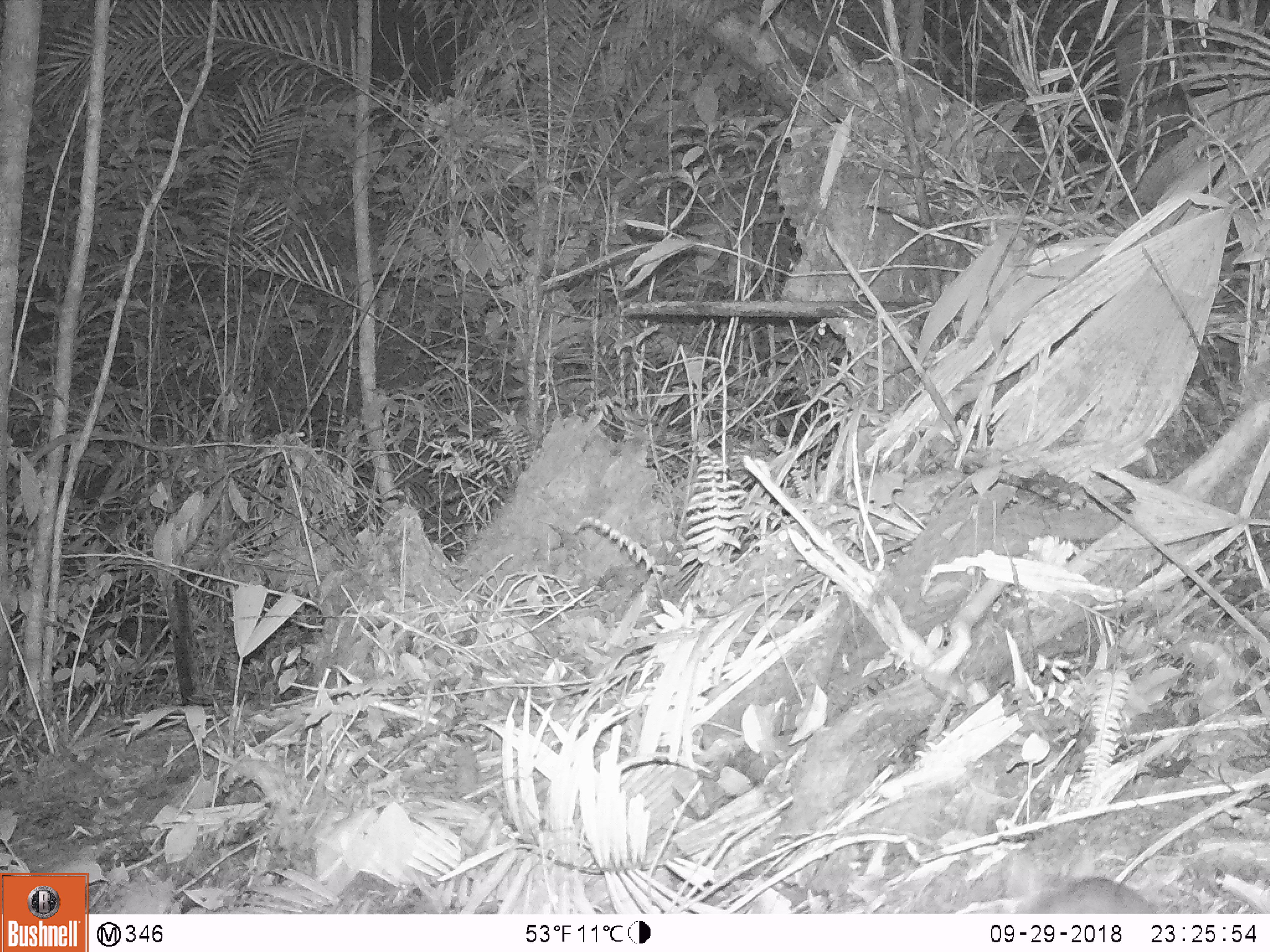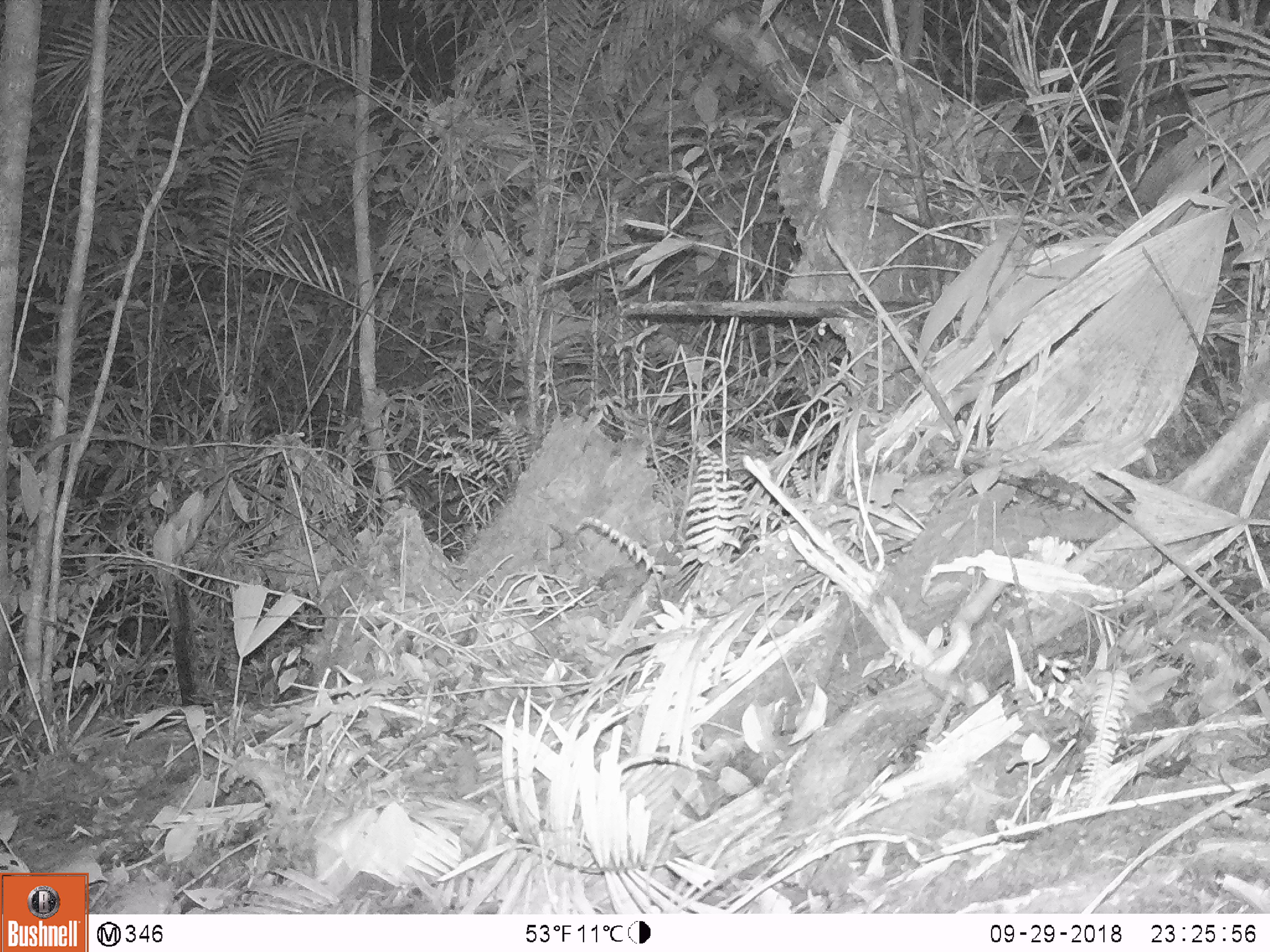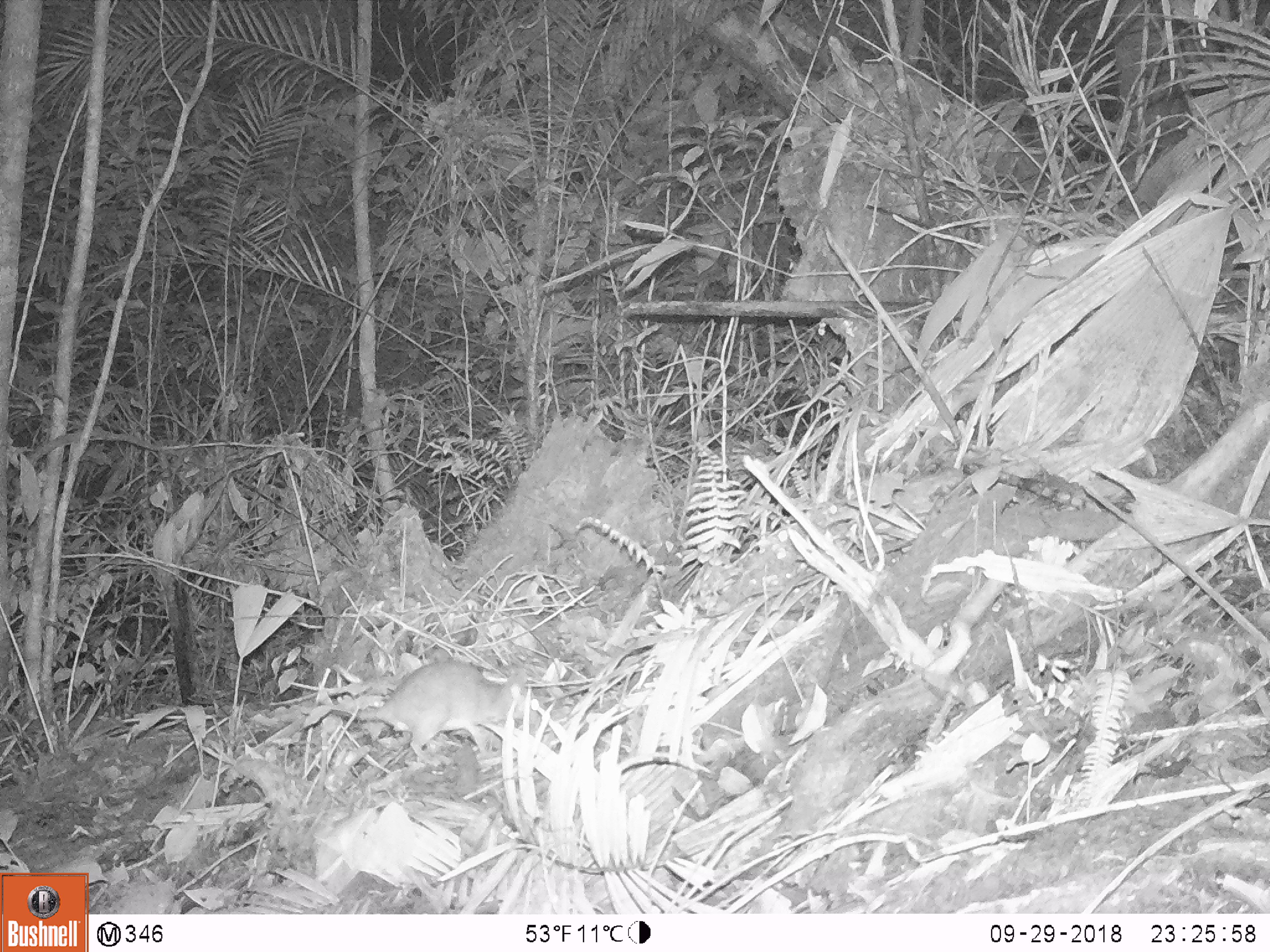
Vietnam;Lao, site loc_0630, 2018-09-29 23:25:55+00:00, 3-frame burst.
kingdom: Animalia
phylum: Chordata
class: Mammalia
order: Rodentia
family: Muridae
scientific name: Muridae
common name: old-world mice and rats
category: unidentified murid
Unidentified murid (old-world mice and rats) (Muridae). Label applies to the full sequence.